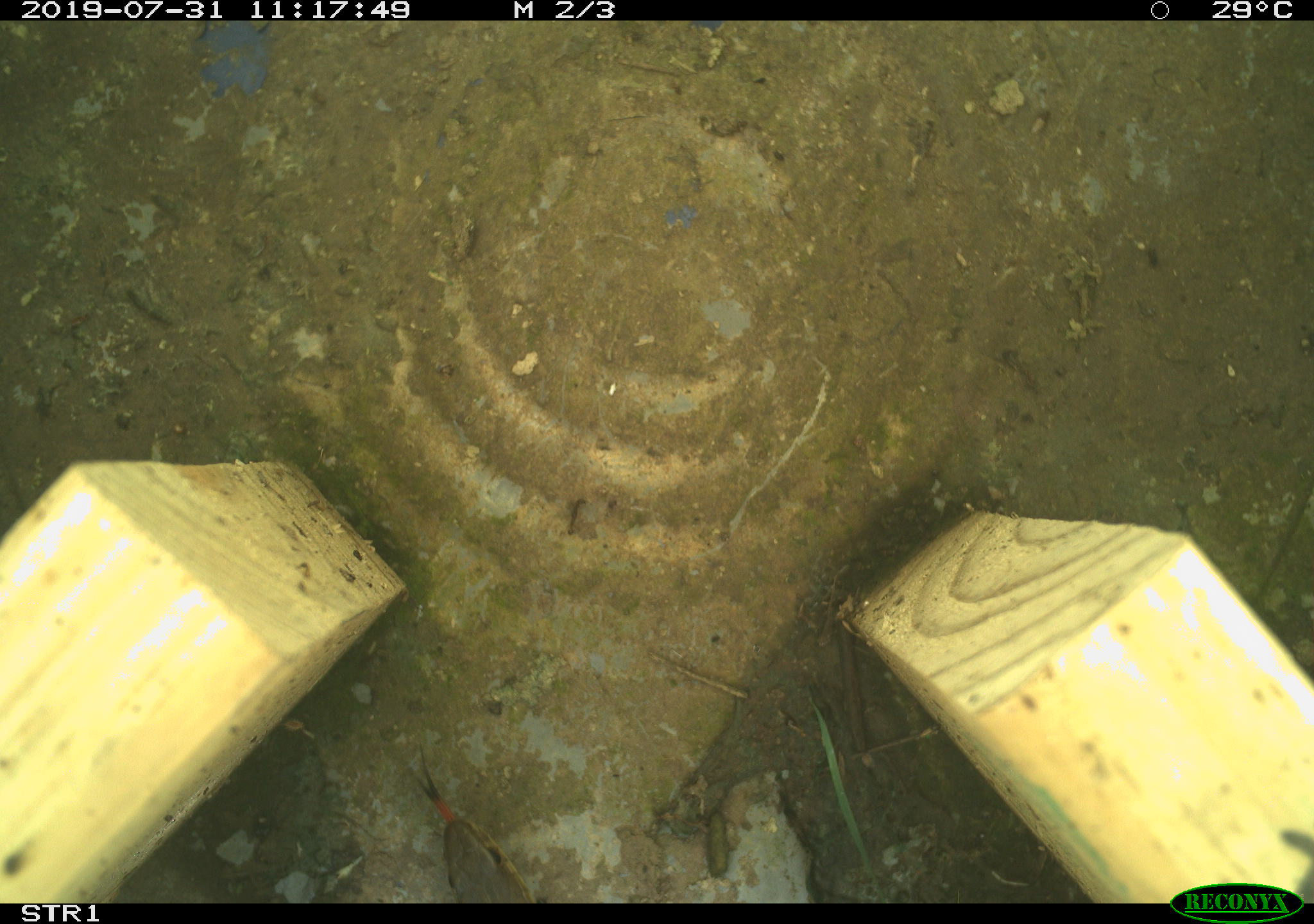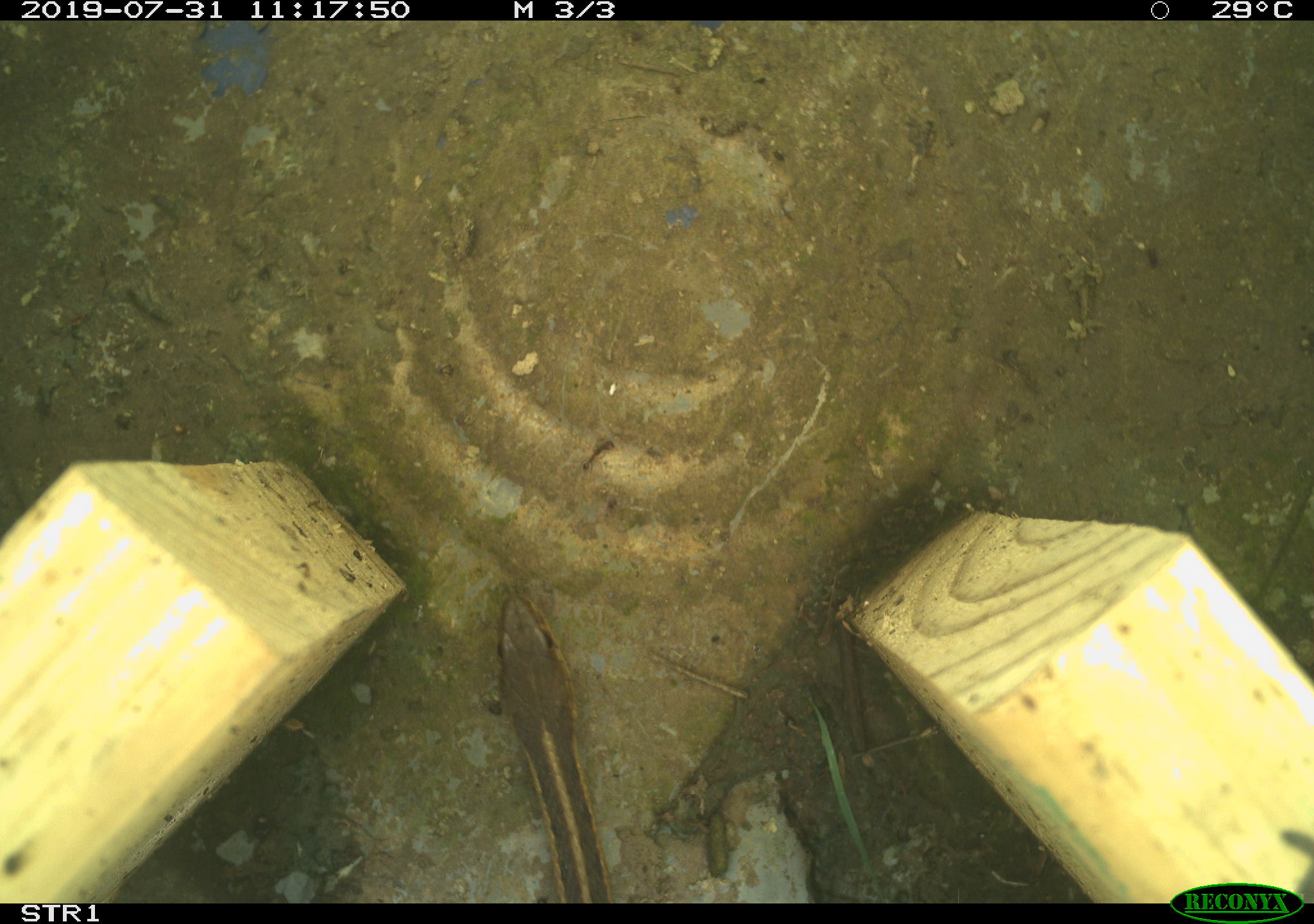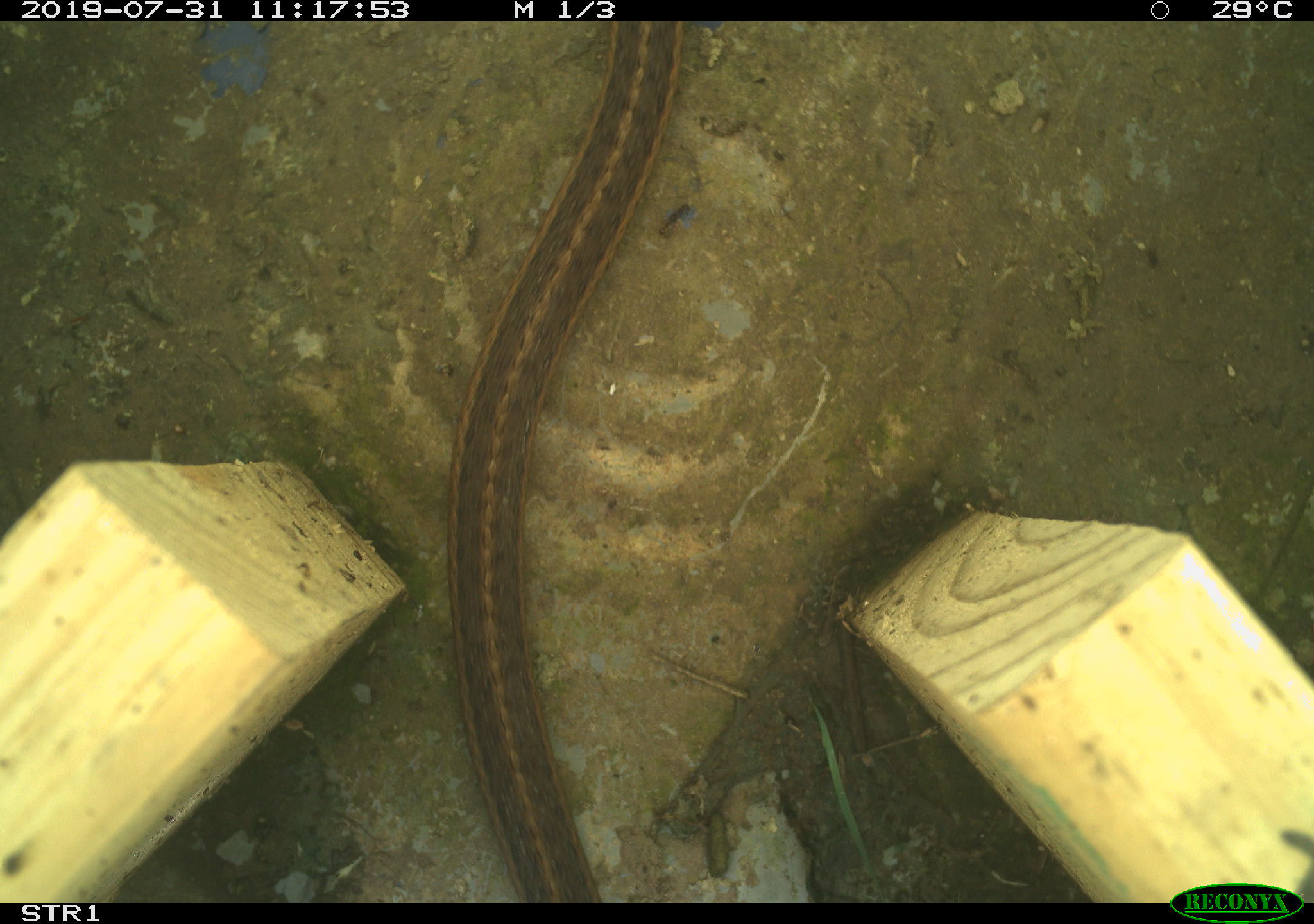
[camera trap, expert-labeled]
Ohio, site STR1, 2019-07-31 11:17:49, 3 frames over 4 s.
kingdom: Animalia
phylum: Chordata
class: Reptilia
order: Squamata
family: Colubridae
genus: Thamnophis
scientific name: Thamnophis sirtalis sirtalis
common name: eastern gartersnake